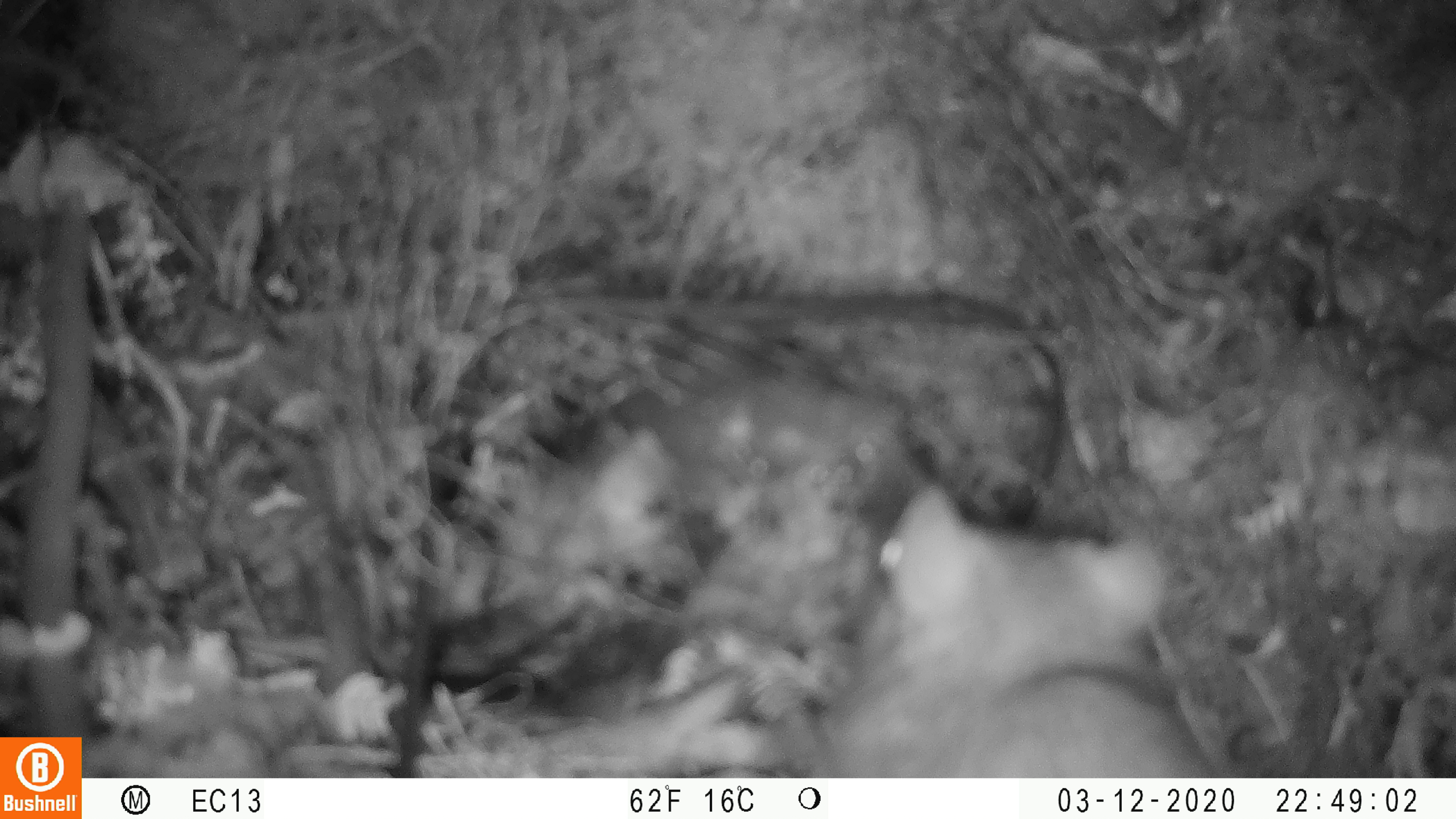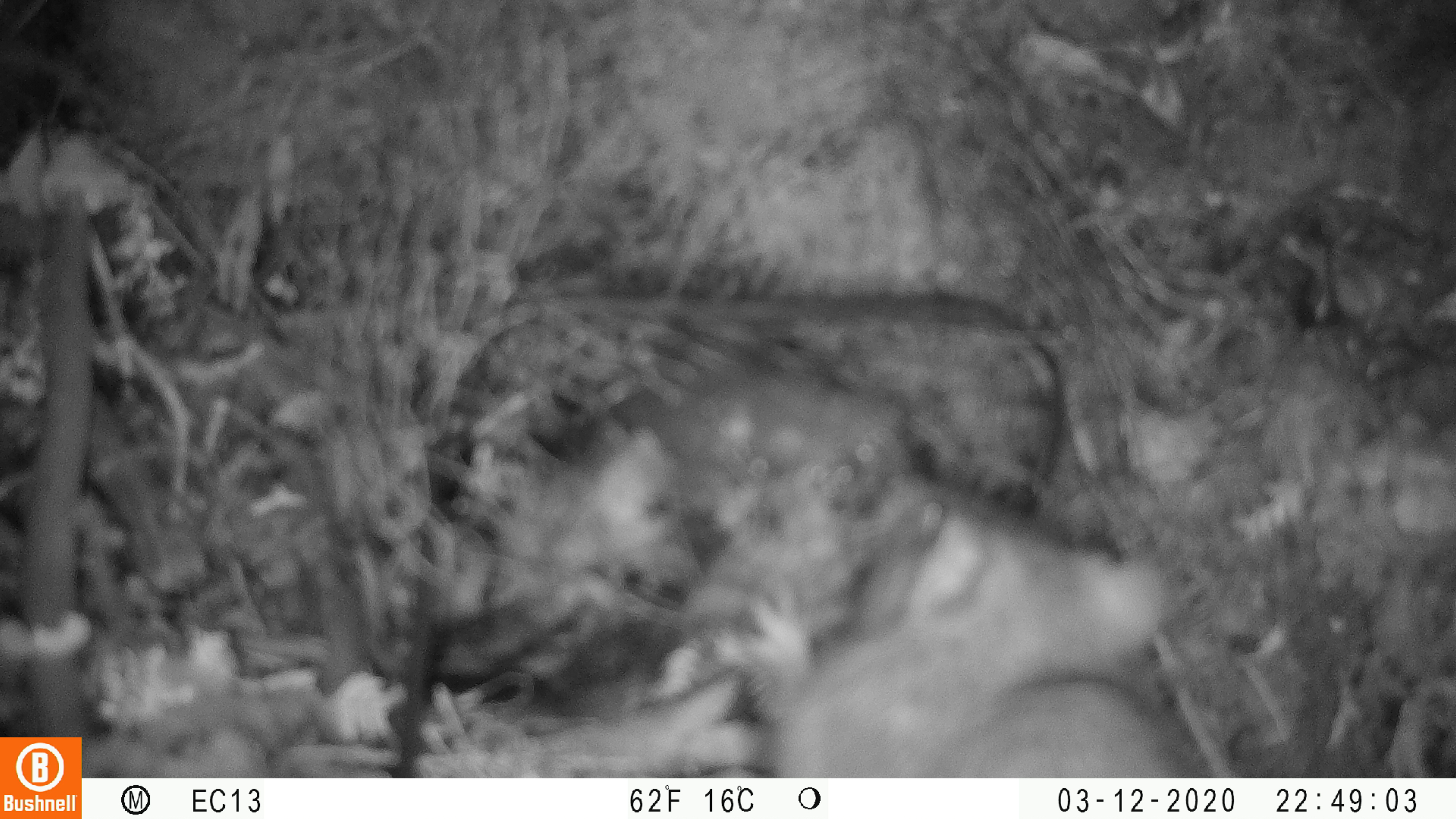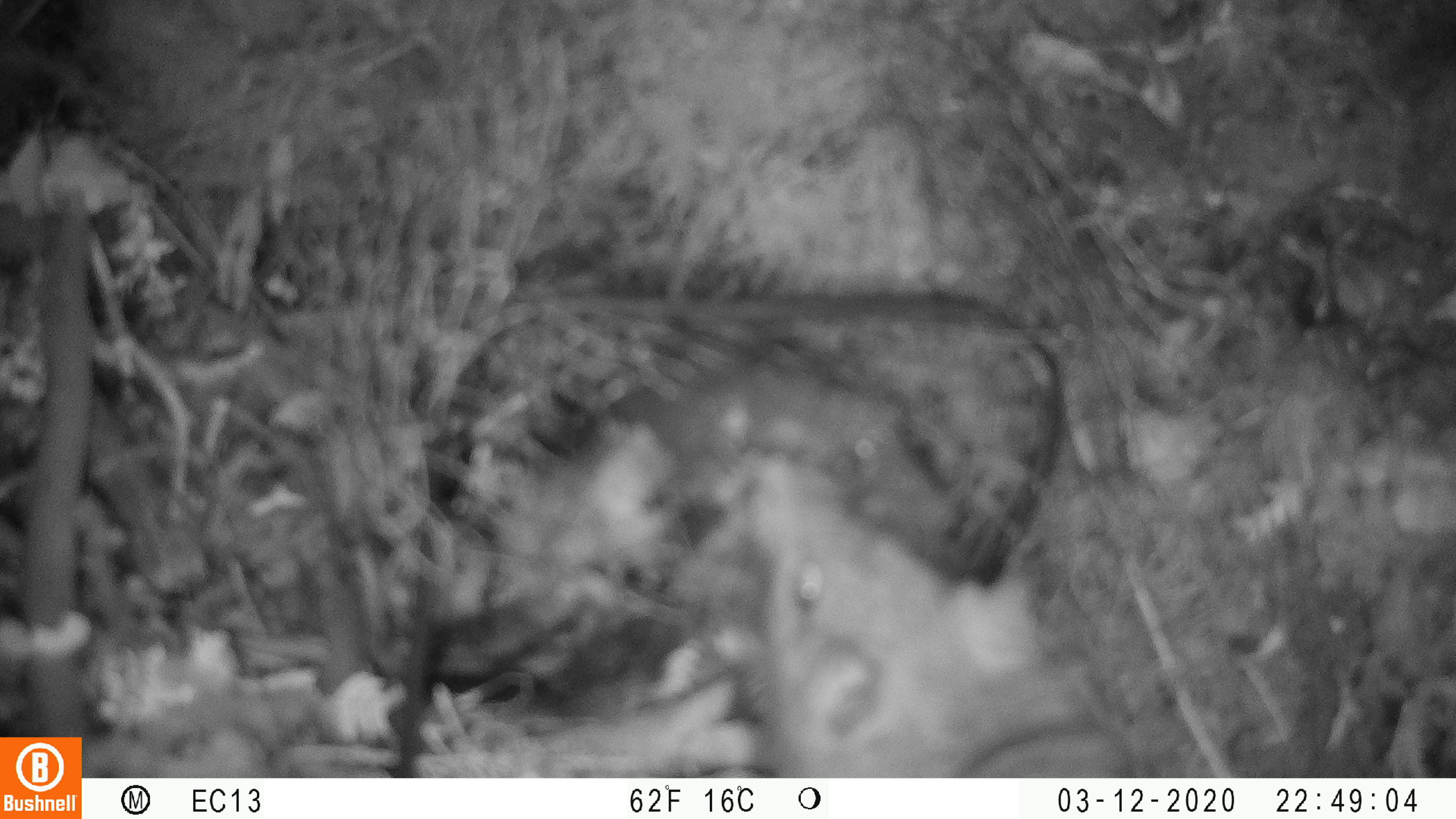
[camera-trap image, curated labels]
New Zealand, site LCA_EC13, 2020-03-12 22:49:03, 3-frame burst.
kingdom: Animalia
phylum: Chordata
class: Mammalia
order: Rodentia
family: Muridae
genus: Rattus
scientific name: Rattus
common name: rat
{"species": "rat (Rattus)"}